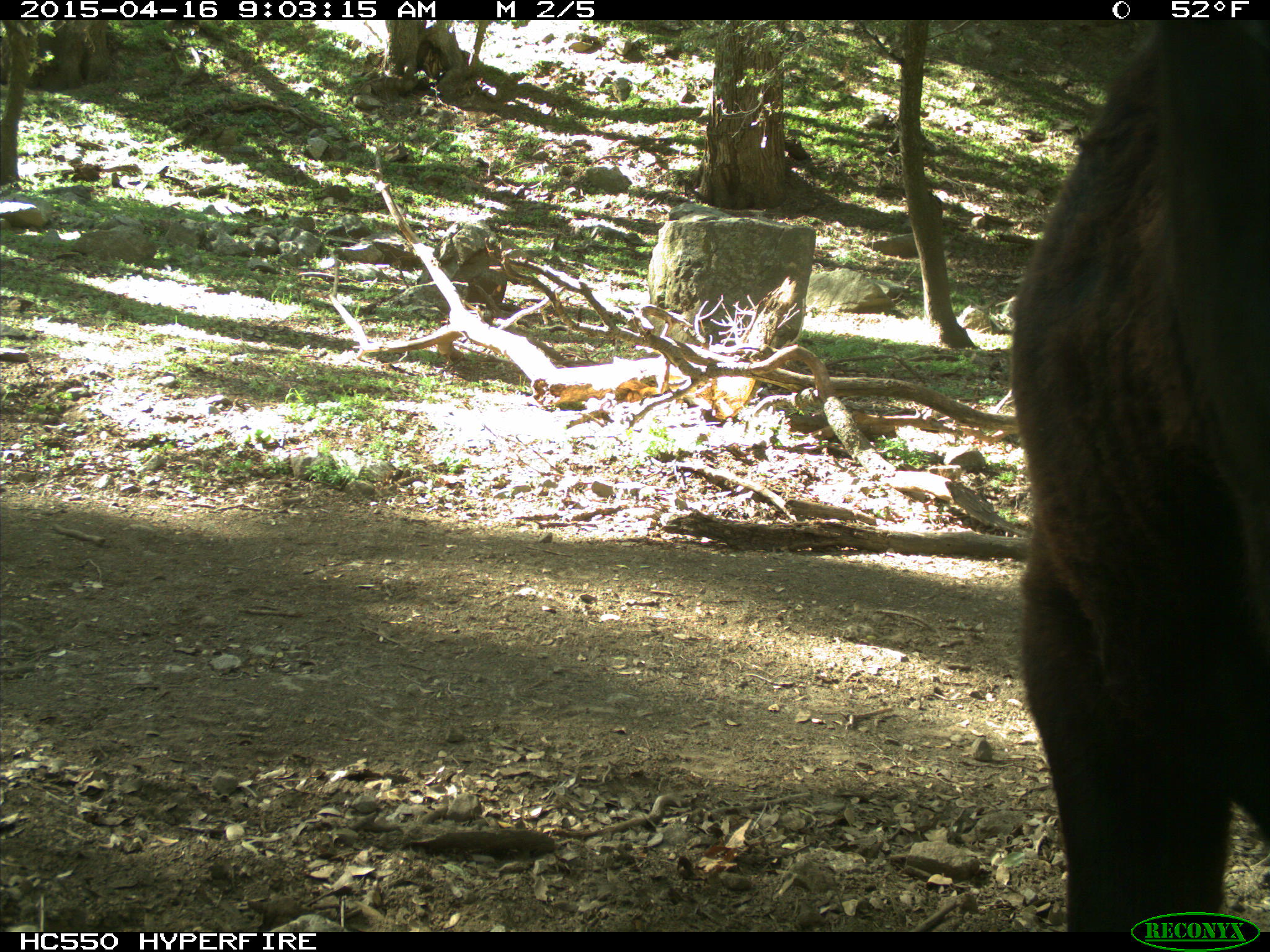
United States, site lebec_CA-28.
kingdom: Animalia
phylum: Chordata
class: Mammalia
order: Artiodactyla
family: Bovidae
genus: Bos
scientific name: Bos taurus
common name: domestic cow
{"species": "Bos taurus (domestic cow)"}